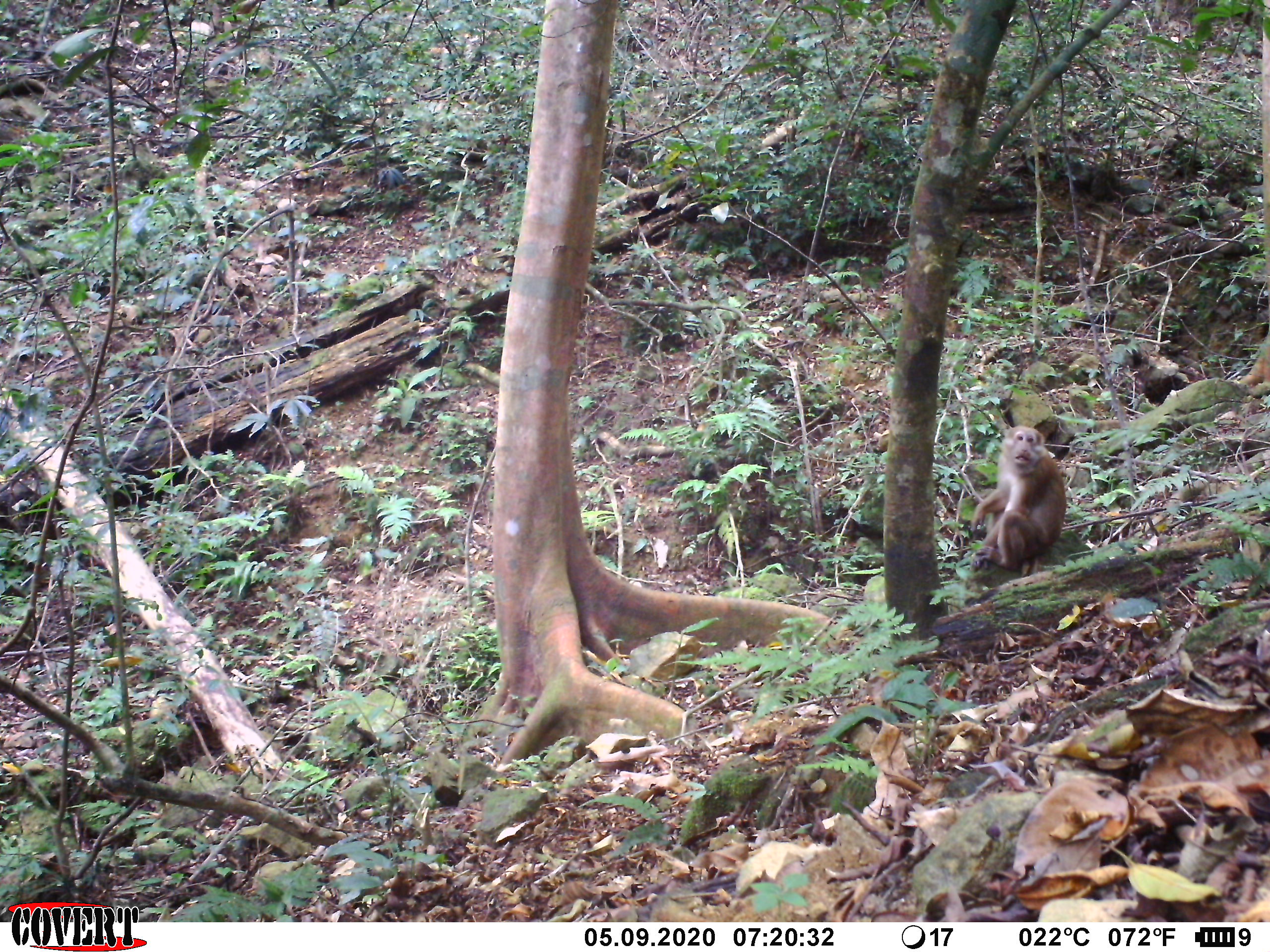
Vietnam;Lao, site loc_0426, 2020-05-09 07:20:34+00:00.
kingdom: Animalia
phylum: Chordata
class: Mammalia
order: Primates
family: Cercopithecidae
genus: Macaca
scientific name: Macaca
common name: macaques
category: assam or rhesus macaque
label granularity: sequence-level